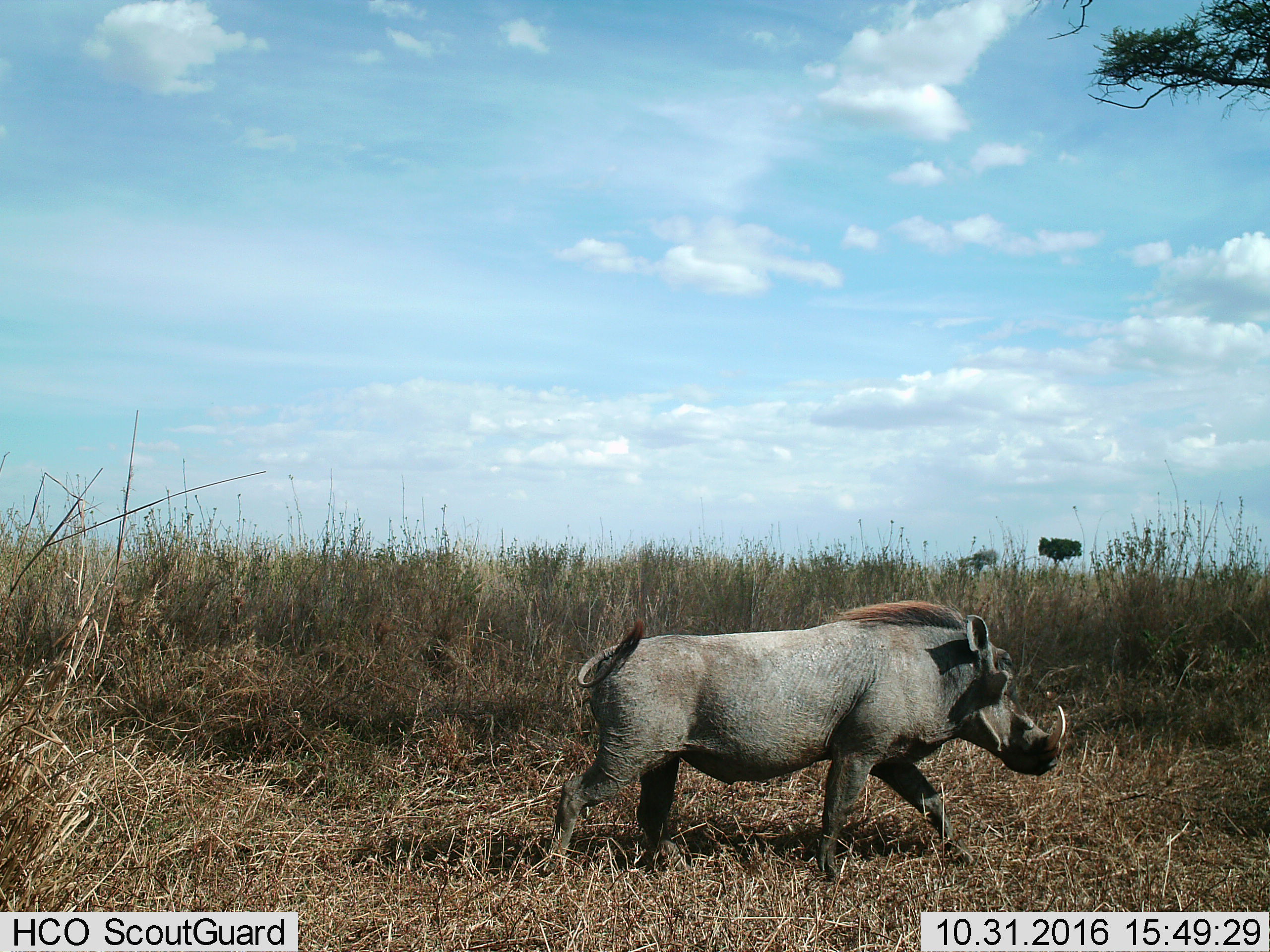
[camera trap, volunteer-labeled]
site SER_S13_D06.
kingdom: Animalia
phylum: Chordata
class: Mammalia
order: Artiodactyla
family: Suidae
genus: Phacochoerus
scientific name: Phacochoerus africanus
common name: warthog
Warthog (Phacochoerus africanus), count 1. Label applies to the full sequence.